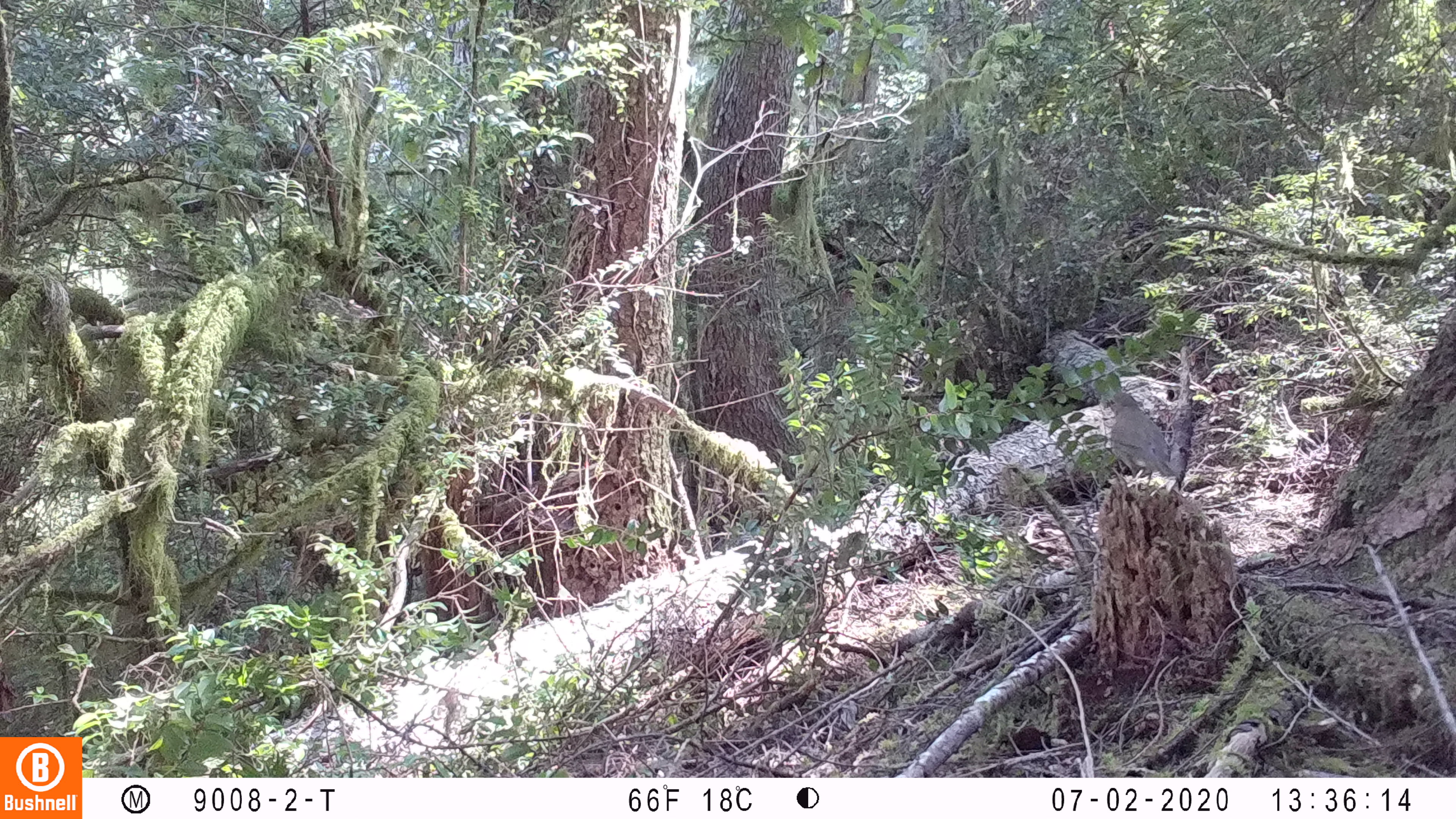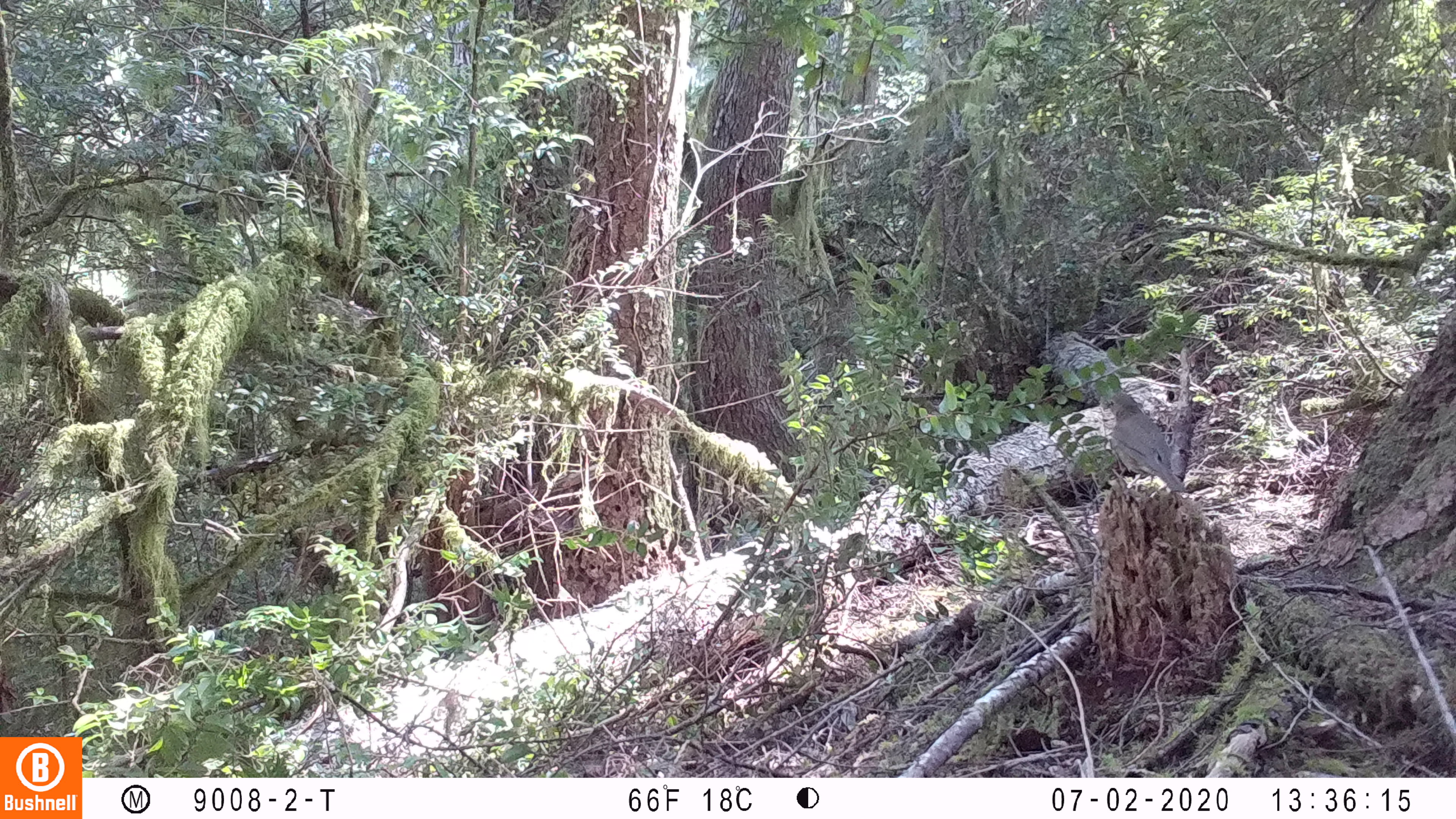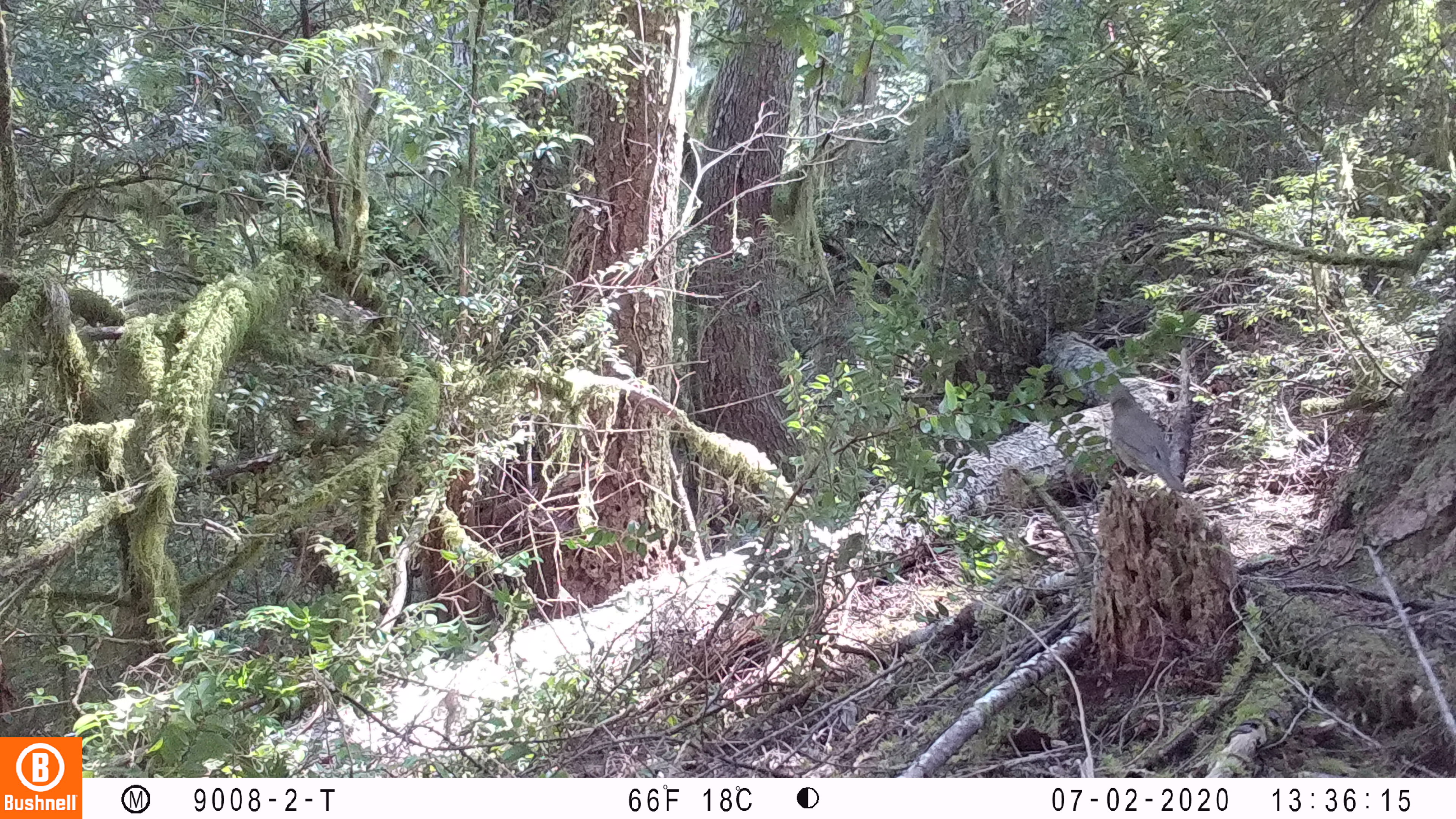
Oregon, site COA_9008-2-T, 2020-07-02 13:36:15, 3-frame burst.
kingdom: Animalia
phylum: Chordata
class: Aves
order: Passeriformes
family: Turdidae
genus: Catharus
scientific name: Catharus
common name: brown thrushes and nightingale-thrushes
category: catharus species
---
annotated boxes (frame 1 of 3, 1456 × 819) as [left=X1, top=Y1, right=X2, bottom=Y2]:
catharus species: [left=1097, top=383, right=1190, bottom=504]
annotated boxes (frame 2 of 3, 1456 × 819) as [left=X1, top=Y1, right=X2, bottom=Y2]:
catharus species: [left=1097, top=383, right=1193, bottom=512]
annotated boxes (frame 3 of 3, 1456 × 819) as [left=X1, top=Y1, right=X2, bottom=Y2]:
catharus species: [left=1098, top=374, right=1193, bottom=504]